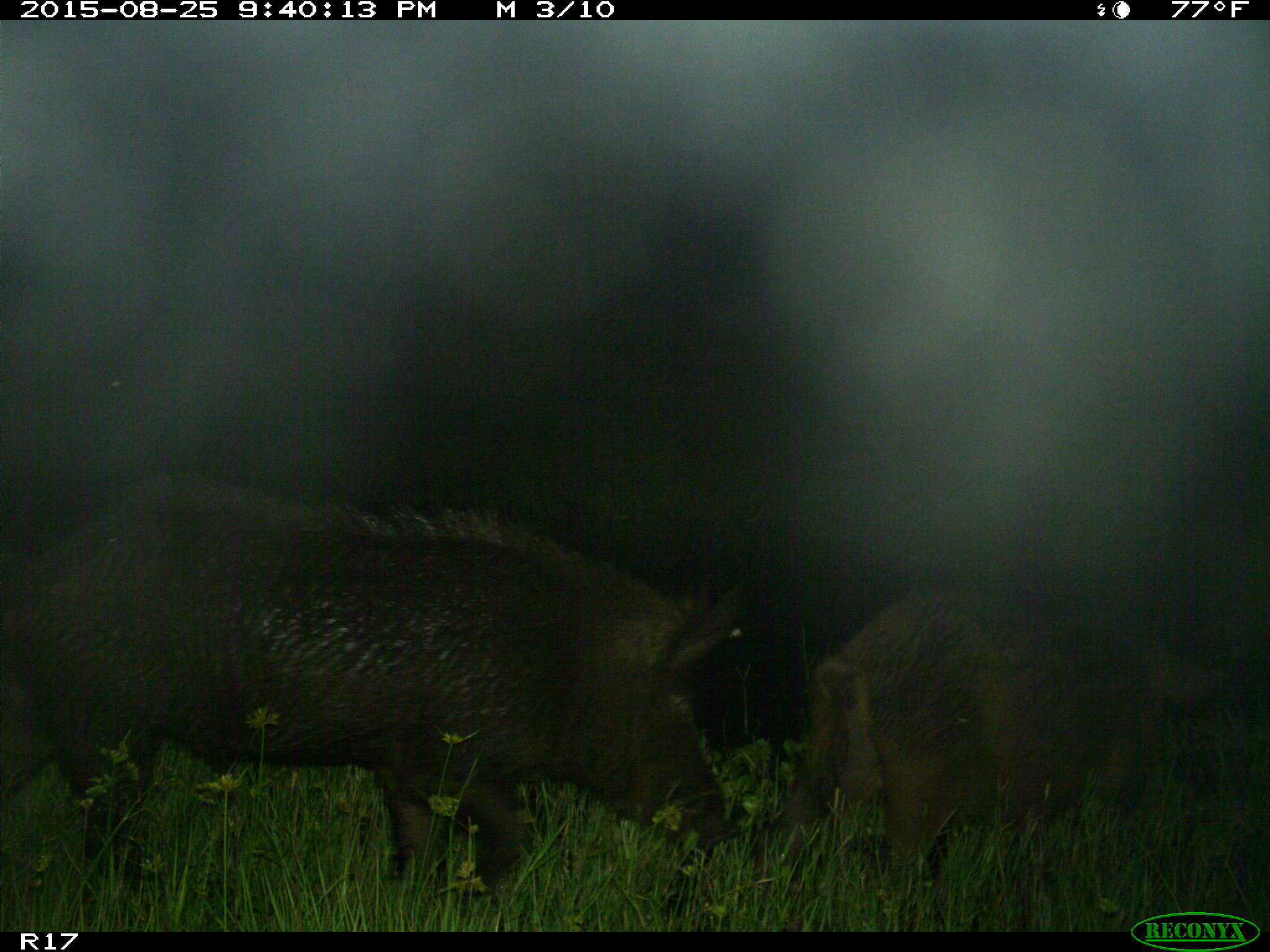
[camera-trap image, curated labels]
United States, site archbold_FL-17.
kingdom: Animalia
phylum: Chordata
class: Mammalia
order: Artiodactyla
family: Suidae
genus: Sus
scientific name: Sus scrofa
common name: wild boar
Sus scrofa (wild boar).